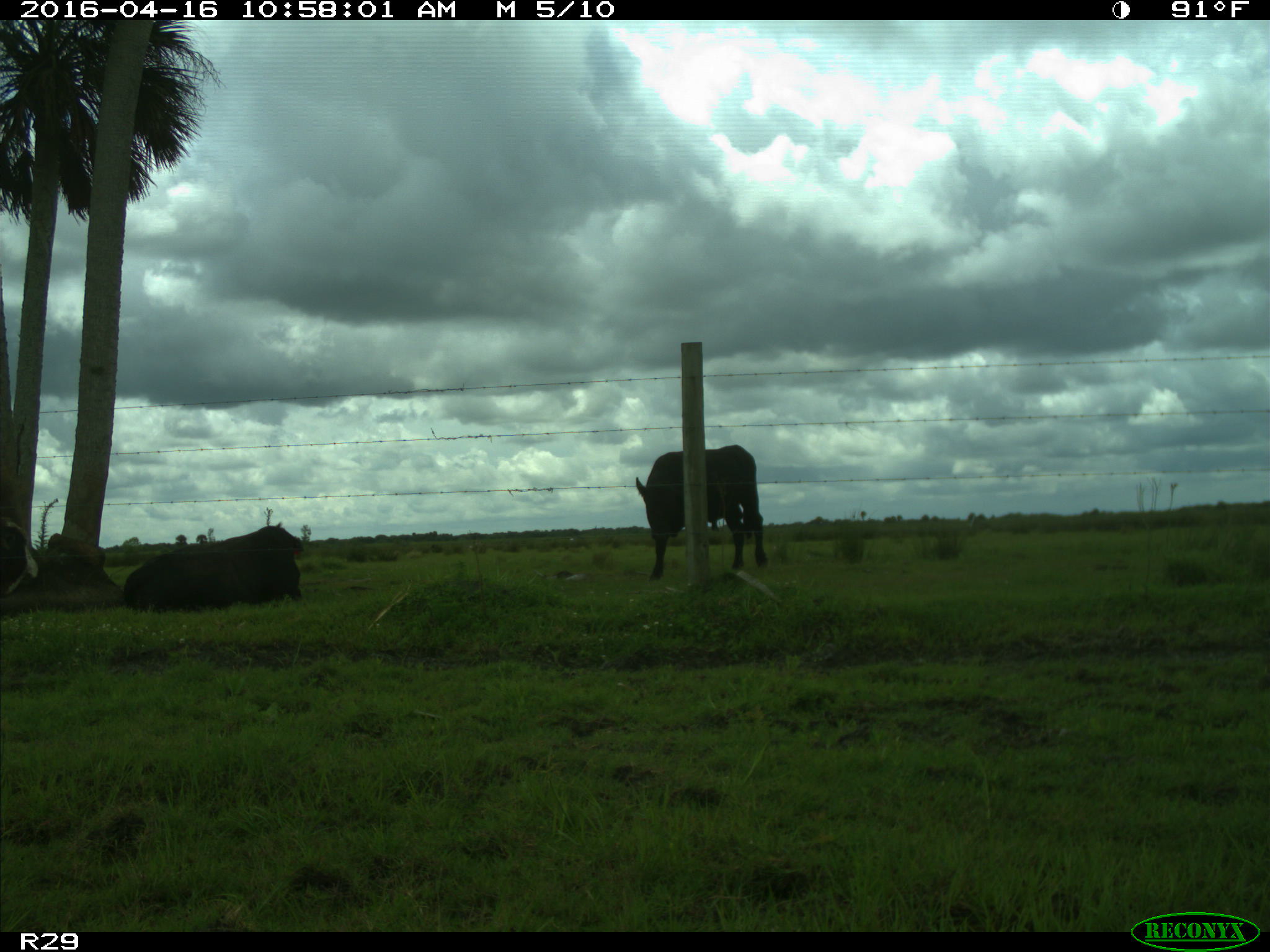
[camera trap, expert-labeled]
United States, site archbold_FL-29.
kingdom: Animalia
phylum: Chordata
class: Mammalia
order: Artiodactyla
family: Bovidae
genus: Bos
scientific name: Bos taurus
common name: domestic cow